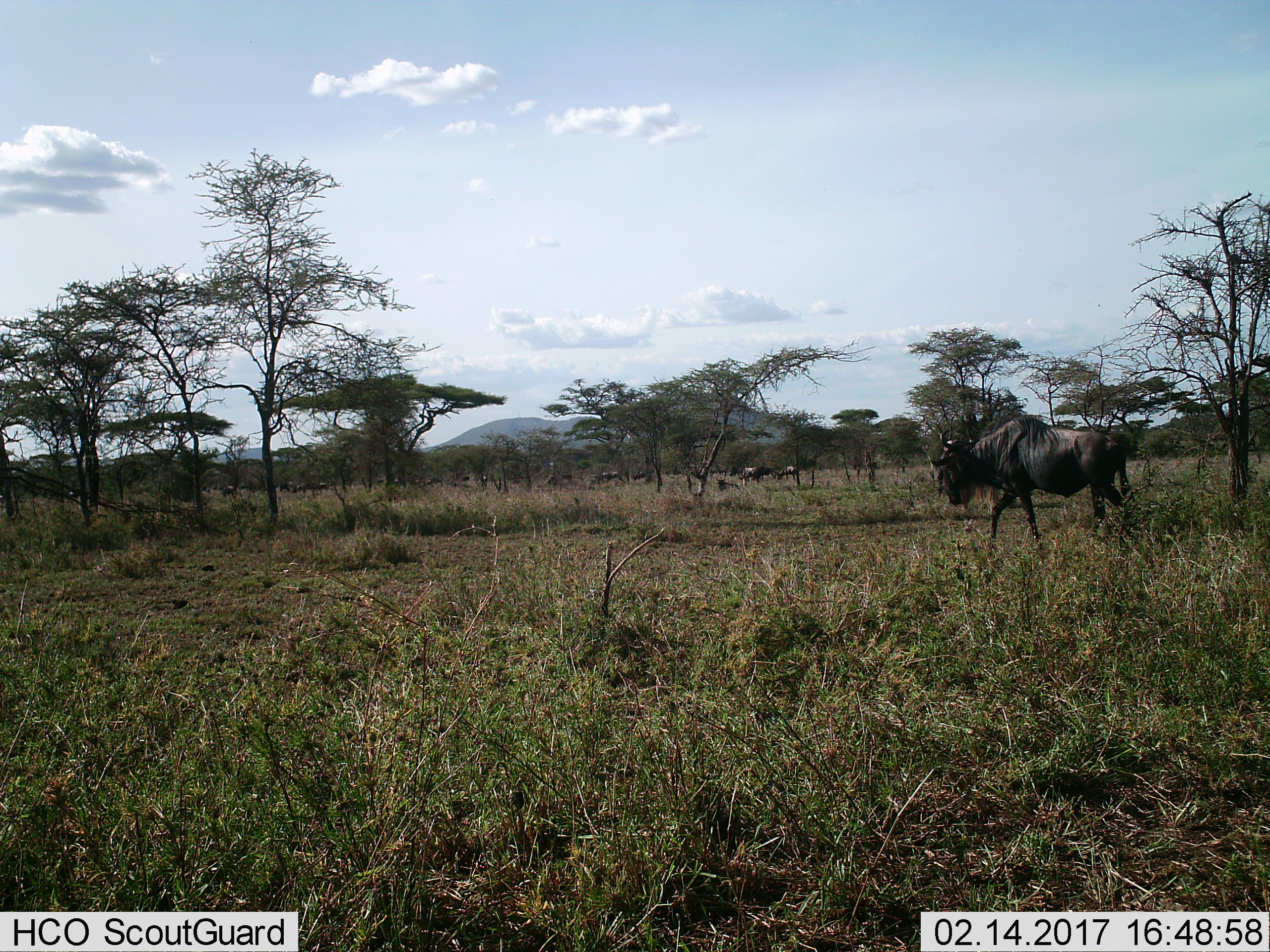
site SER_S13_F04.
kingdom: Animalia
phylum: Chordata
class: Mammalia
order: Artiodactyla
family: Bovidae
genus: Connochaetes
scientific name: Connochaetes taurinus taurinus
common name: blue wildebeest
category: wildebeestblue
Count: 11-50.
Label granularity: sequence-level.